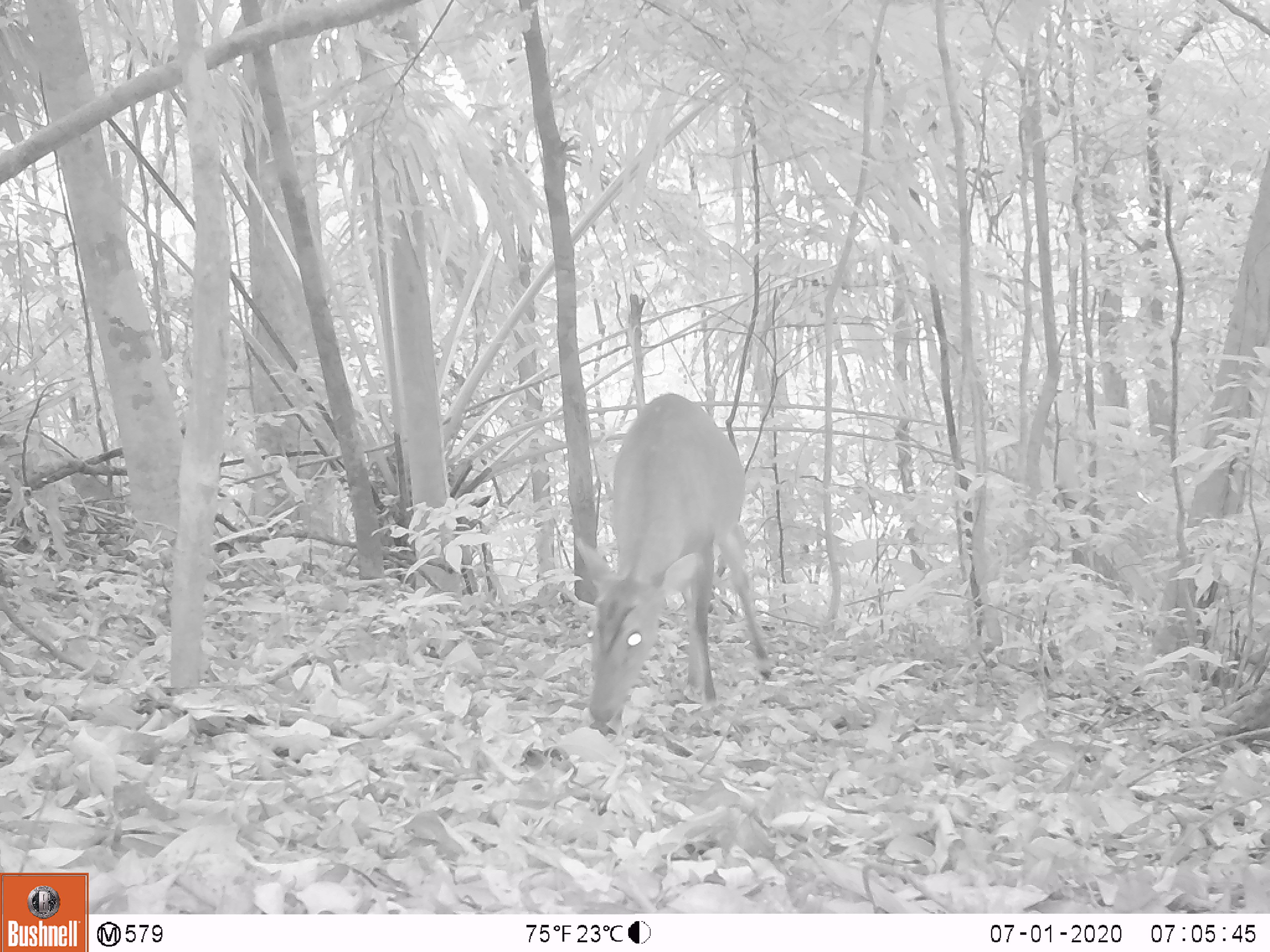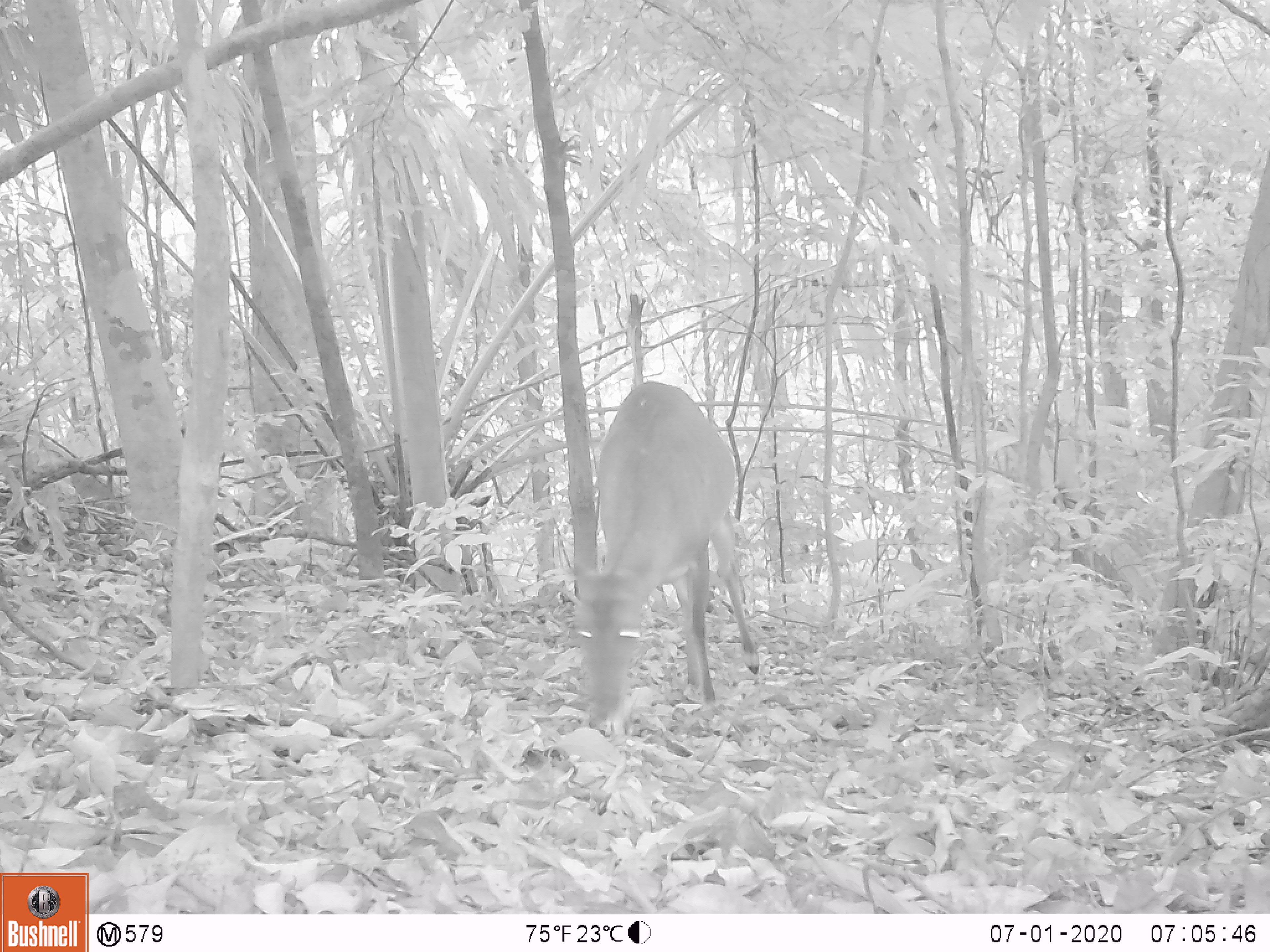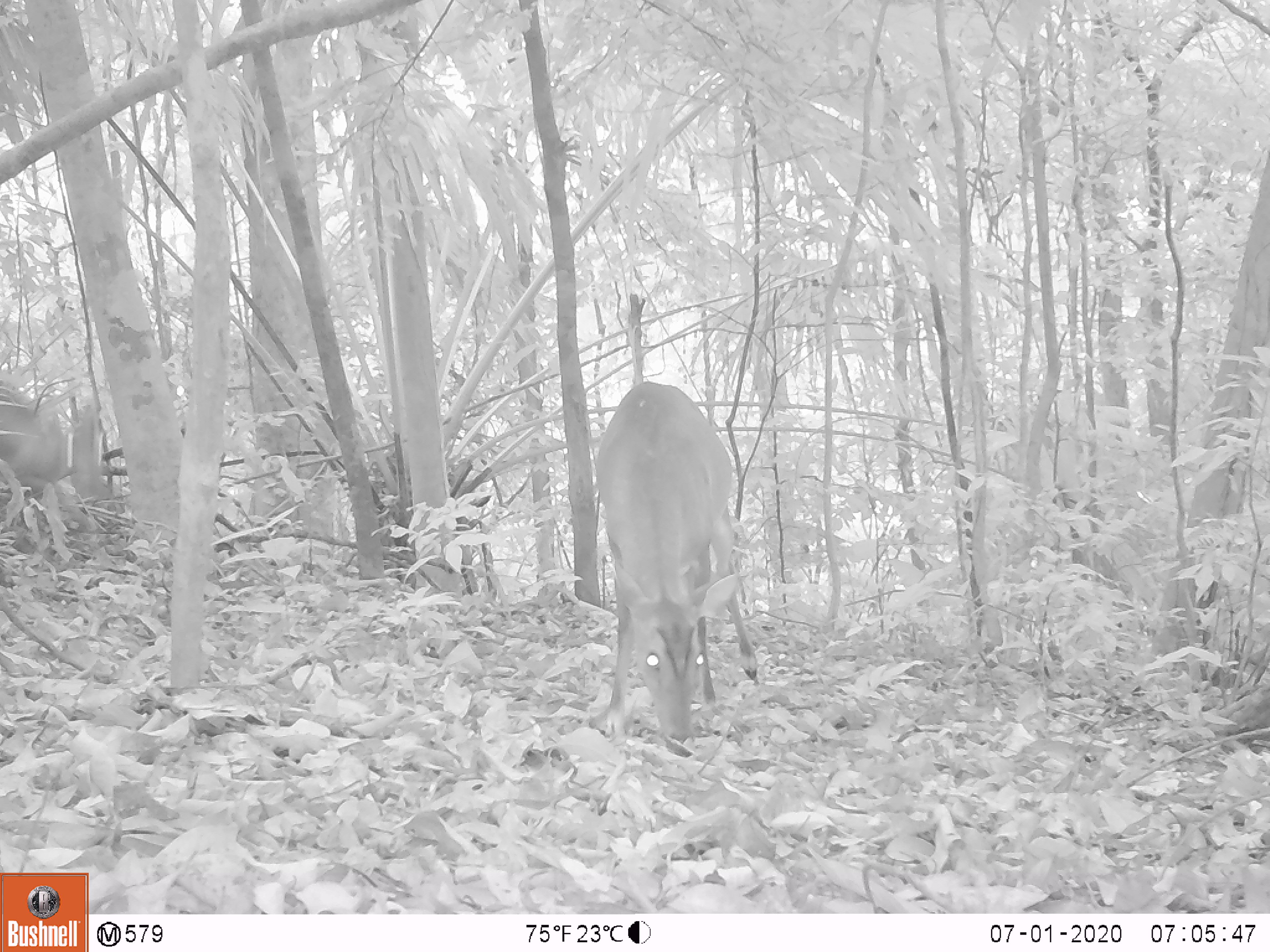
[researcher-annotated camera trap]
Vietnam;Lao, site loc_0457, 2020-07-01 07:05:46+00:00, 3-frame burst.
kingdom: Animalia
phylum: Chordata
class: Mammalia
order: Artiodactyla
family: Cervidae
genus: Muntiacus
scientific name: Muntiacus vuquangensis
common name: large-antlered muntjac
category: large antlered muntjac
Large antlered muntjac (large-antlered muntjac) (Muntiacus vuquangensis). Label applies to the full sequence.